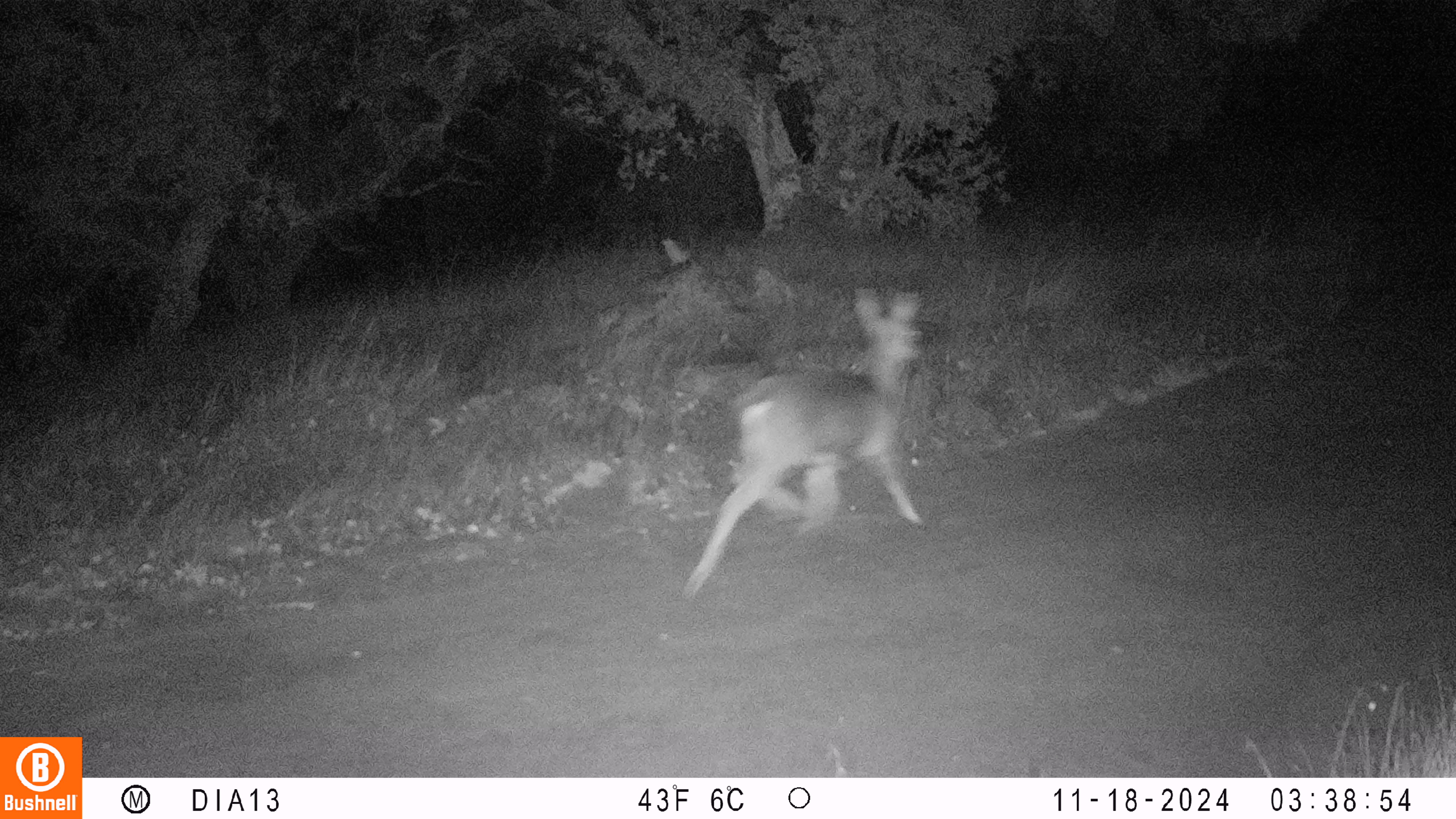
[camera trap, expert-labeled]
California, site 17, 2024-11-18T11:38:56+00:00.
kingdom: Animalia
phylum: Chordata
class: Mammalia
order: Artiodactyla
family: Cervidae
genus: Odocoileus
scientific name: Odocoileus hemionus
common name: mule deer